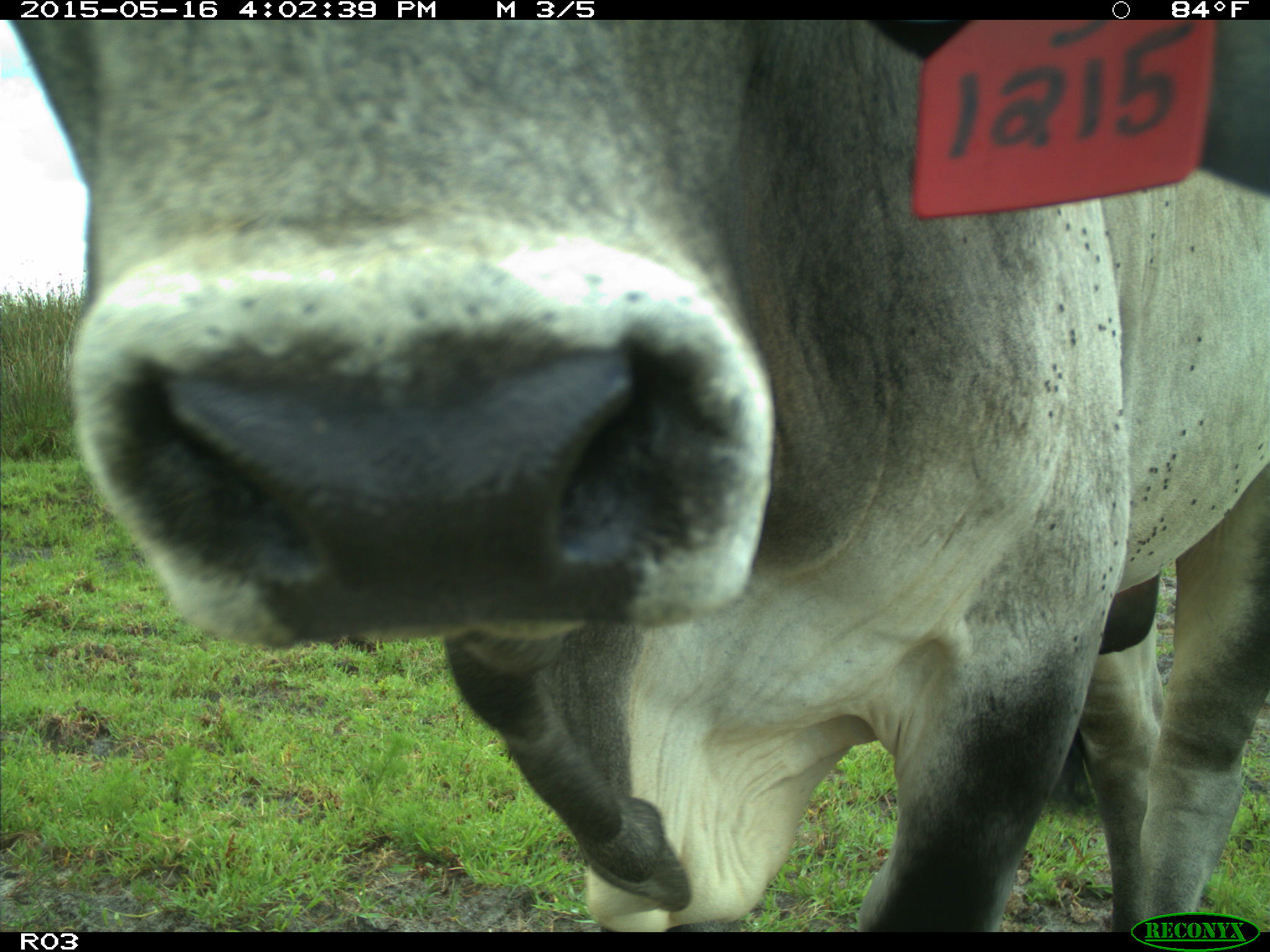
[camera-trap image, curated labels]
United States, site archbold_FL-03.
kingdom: Animalia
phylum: Chordata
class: Mammalia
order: Artiodactyla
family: Bovidae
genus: Bos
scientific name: Bos taurus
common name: domestic cow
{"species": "Bos taurus (domestic cow)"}